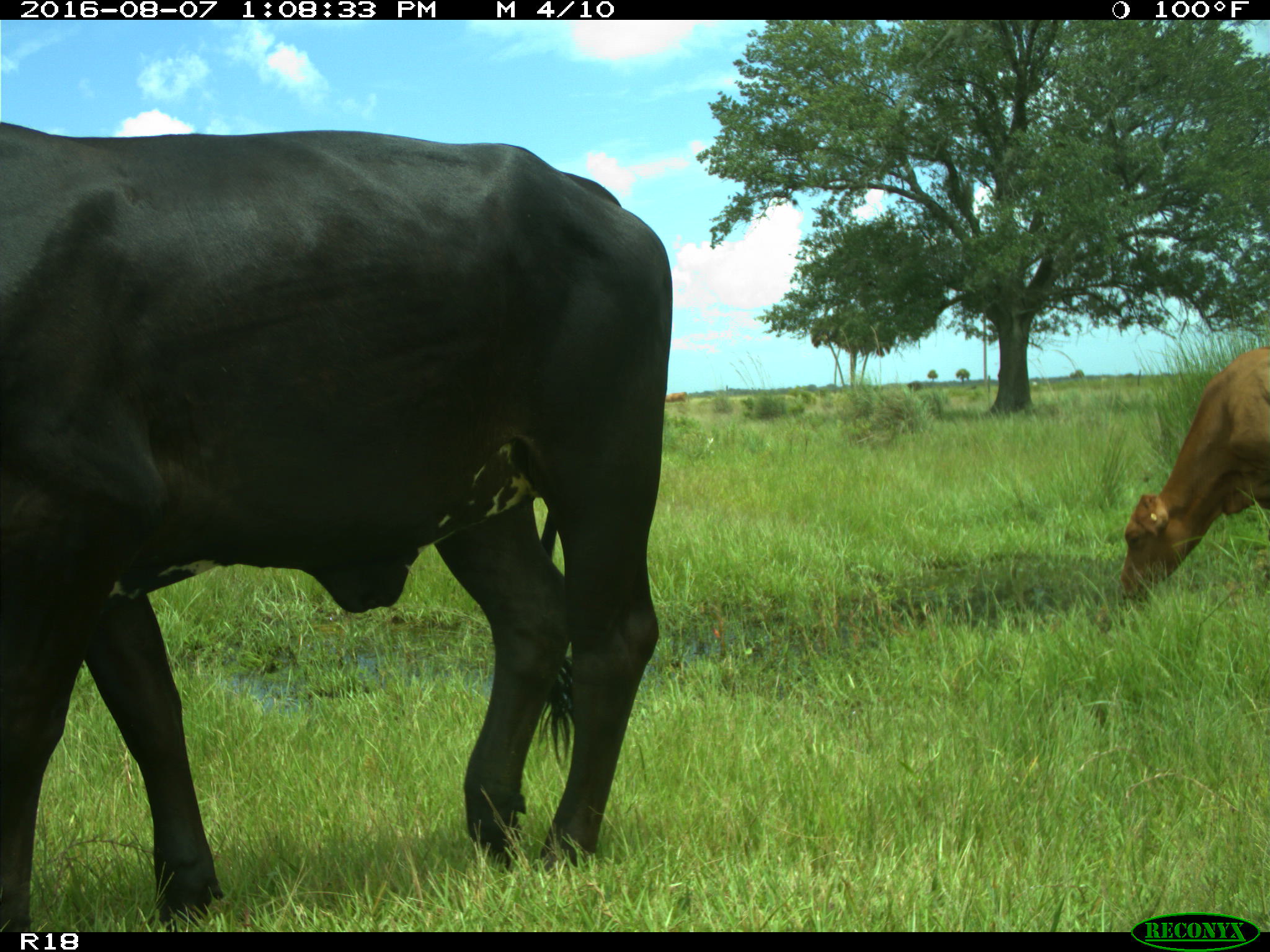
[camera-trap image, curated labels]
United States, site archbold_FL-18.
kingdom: Animalia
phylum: Chordata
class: Mammalia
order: Artiodactyla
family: Bovidae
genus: Bos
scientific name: Bos taurus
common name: domestic cow